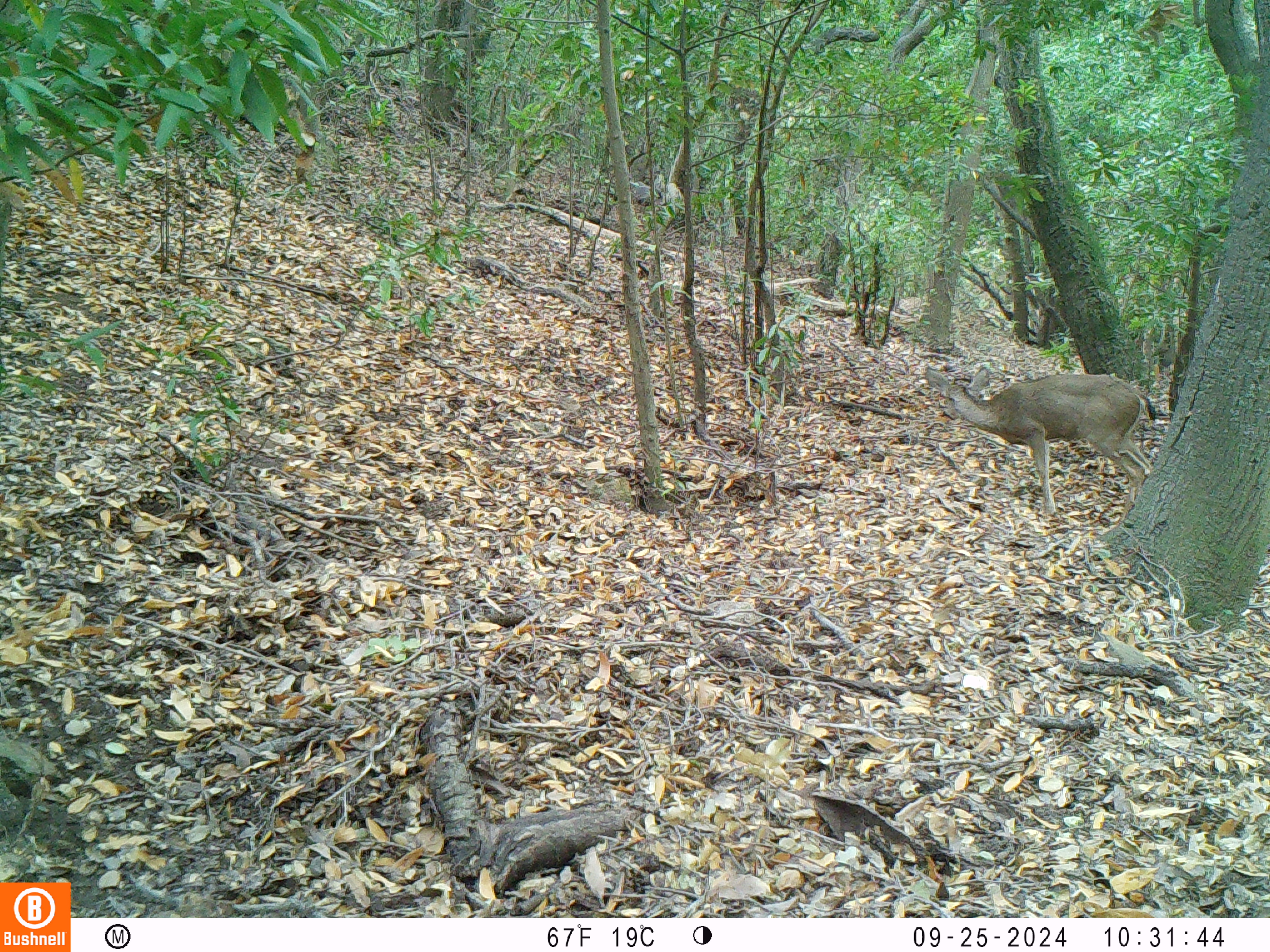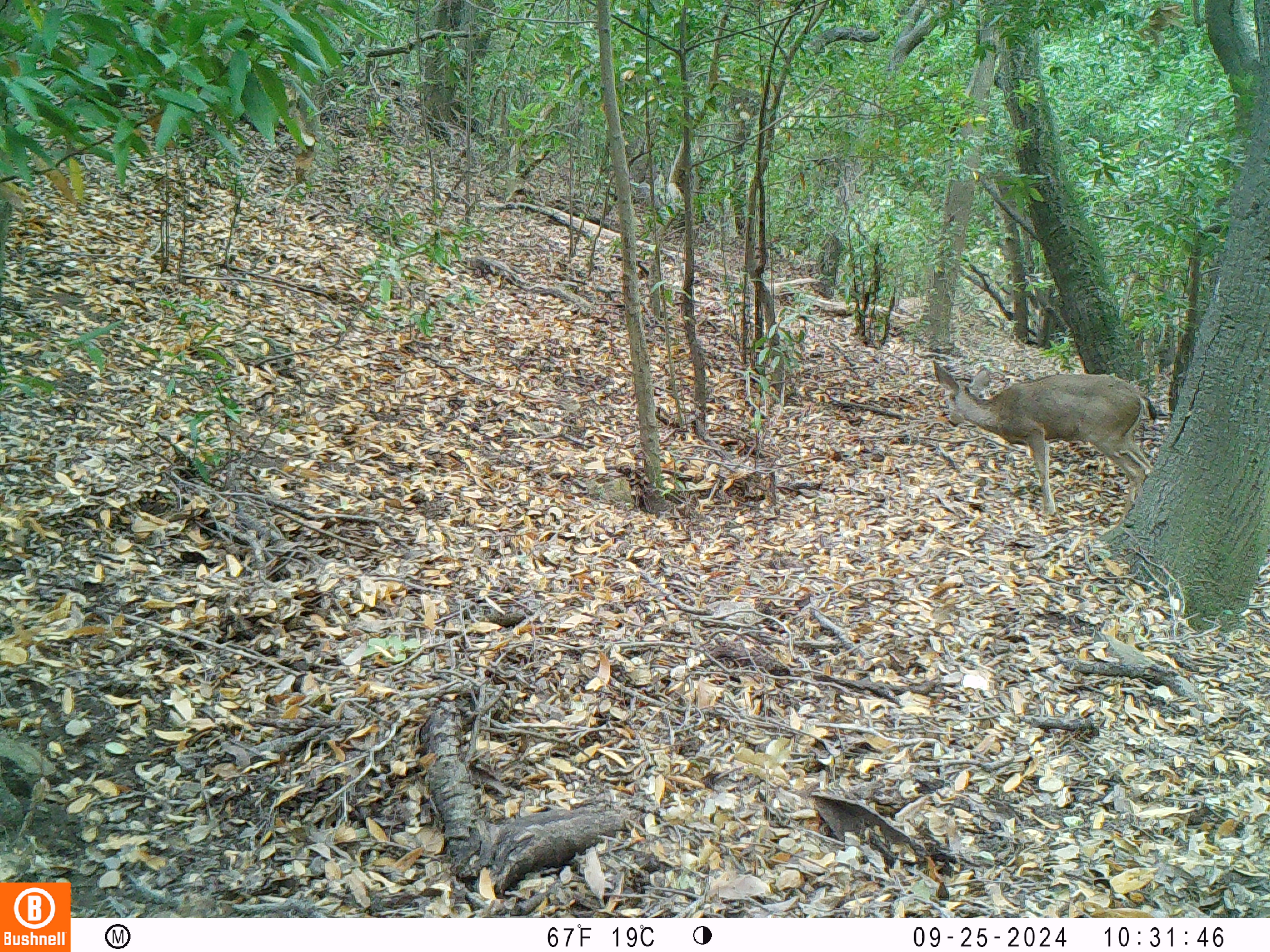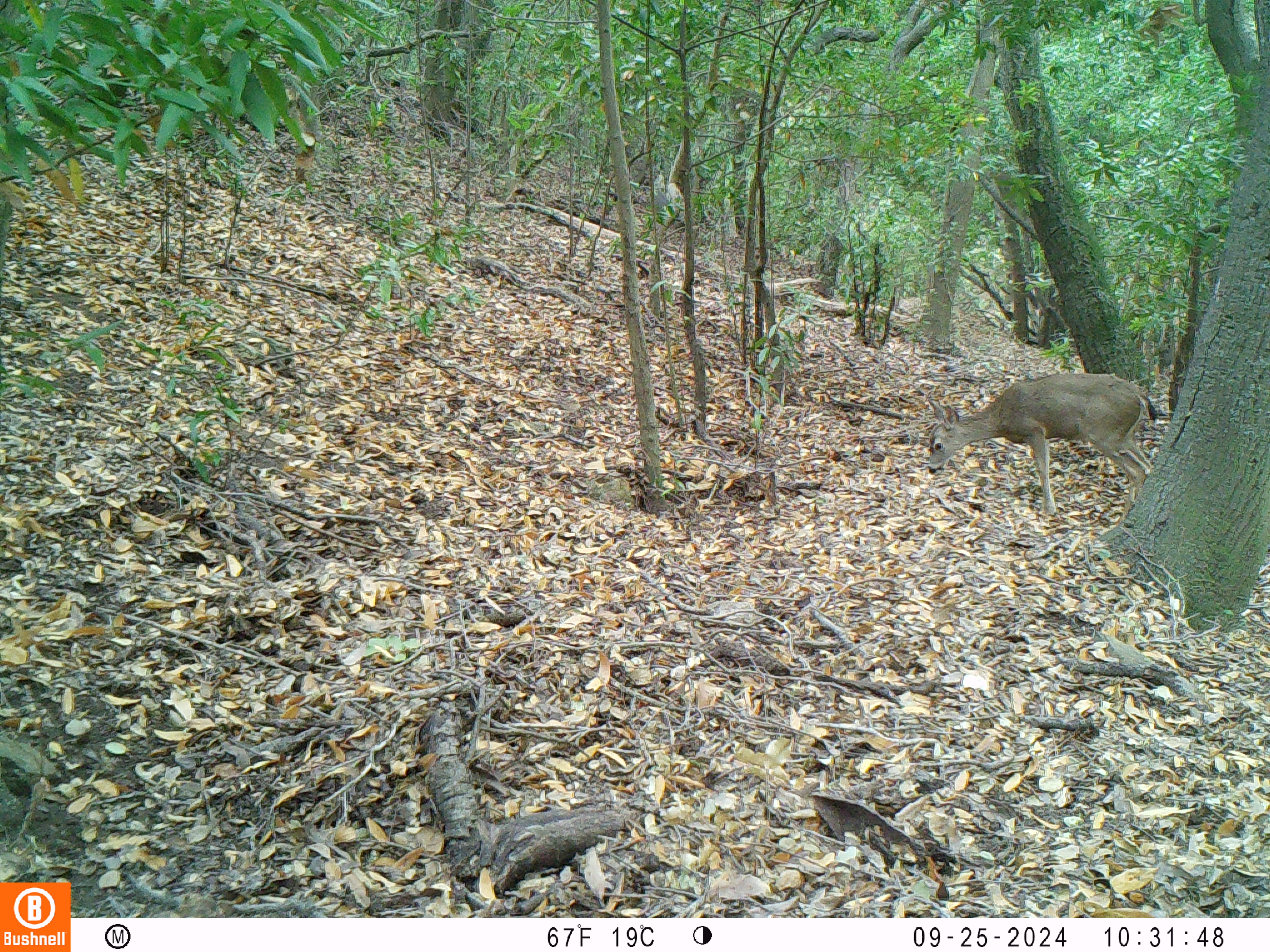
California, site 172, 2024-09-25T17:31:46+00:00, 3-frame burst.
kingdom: Animalia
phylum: Chordata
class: Mammalia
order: Artiodactyla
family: Cervidae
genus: Odocoileus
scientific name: Odocoileus hemionus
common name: mule deer